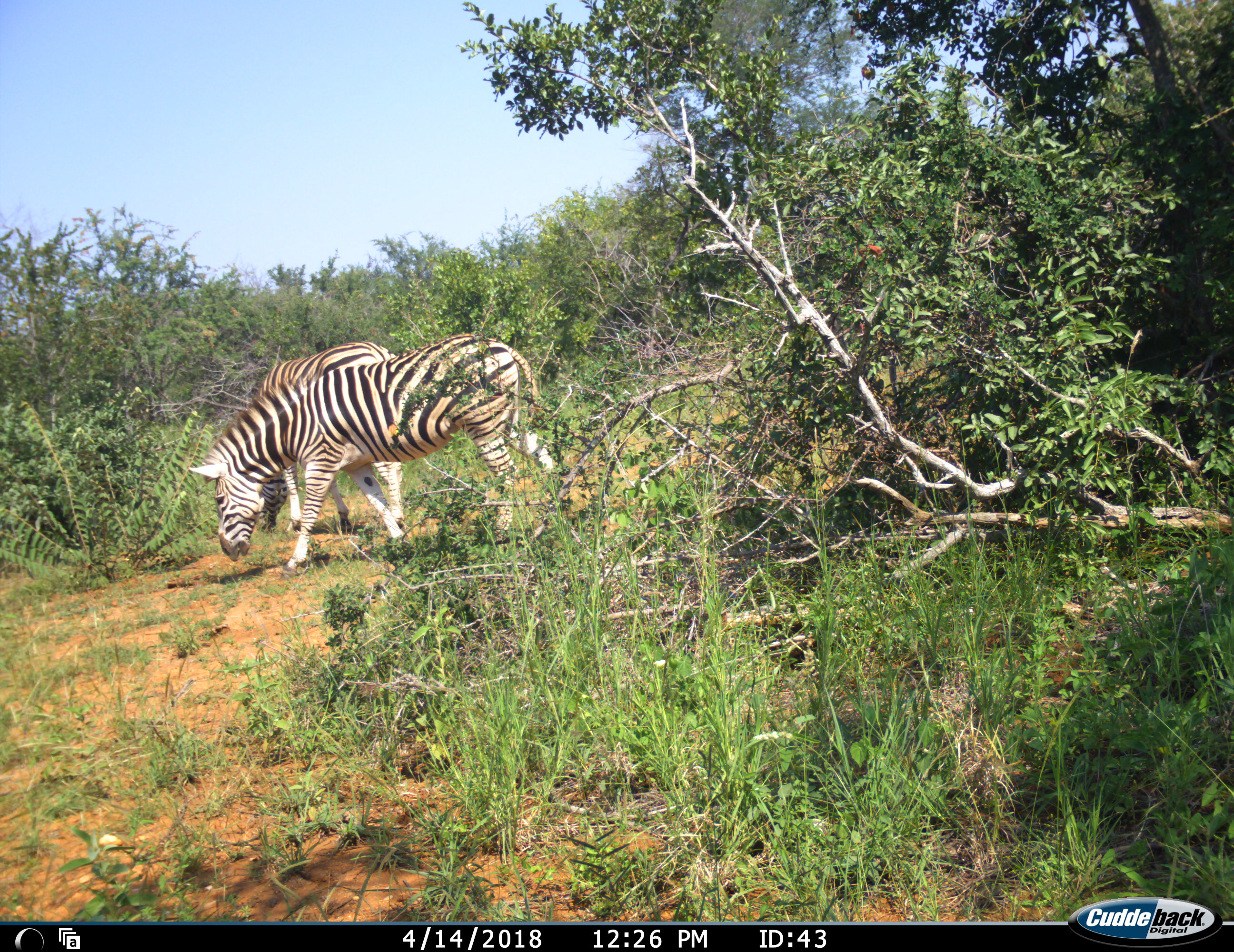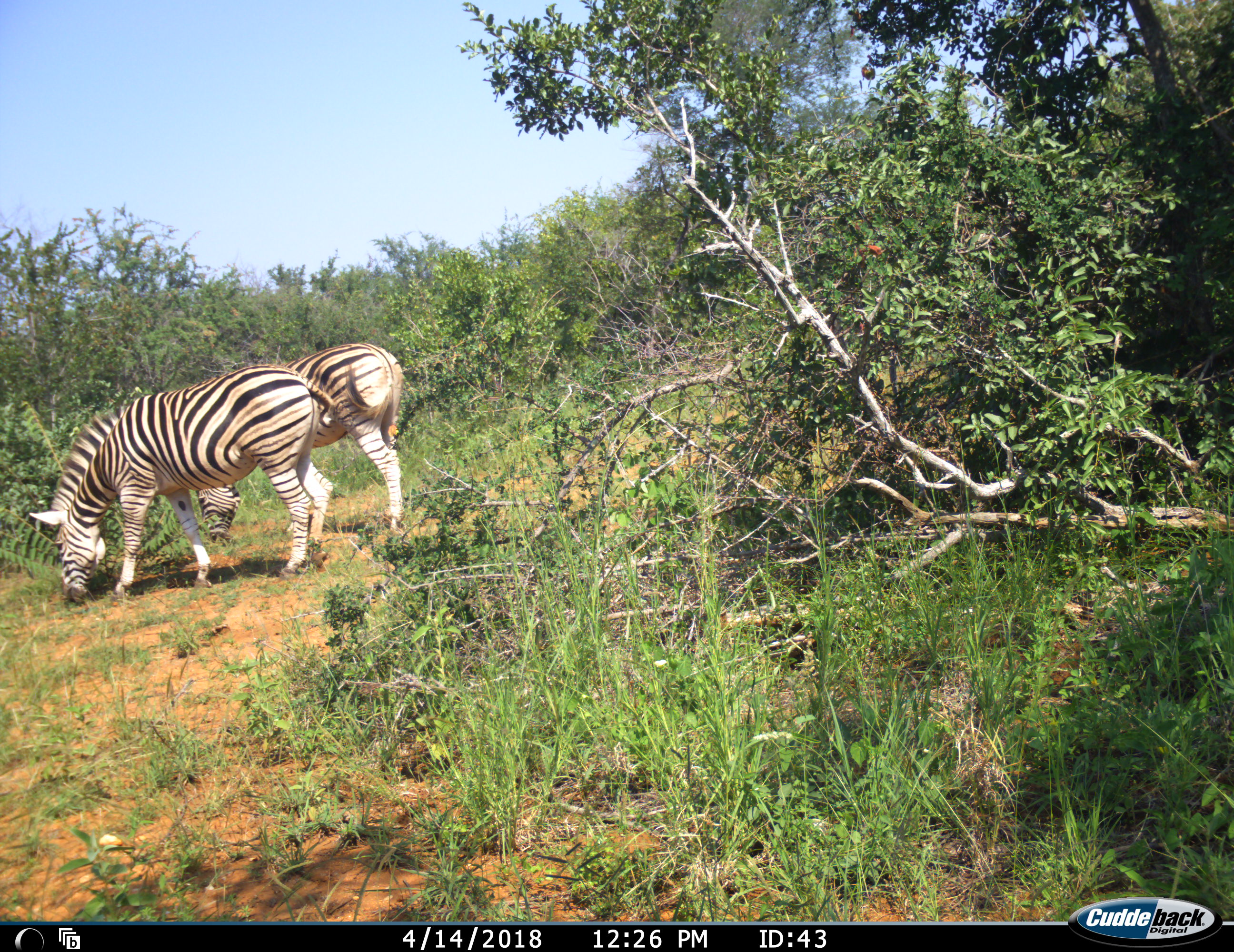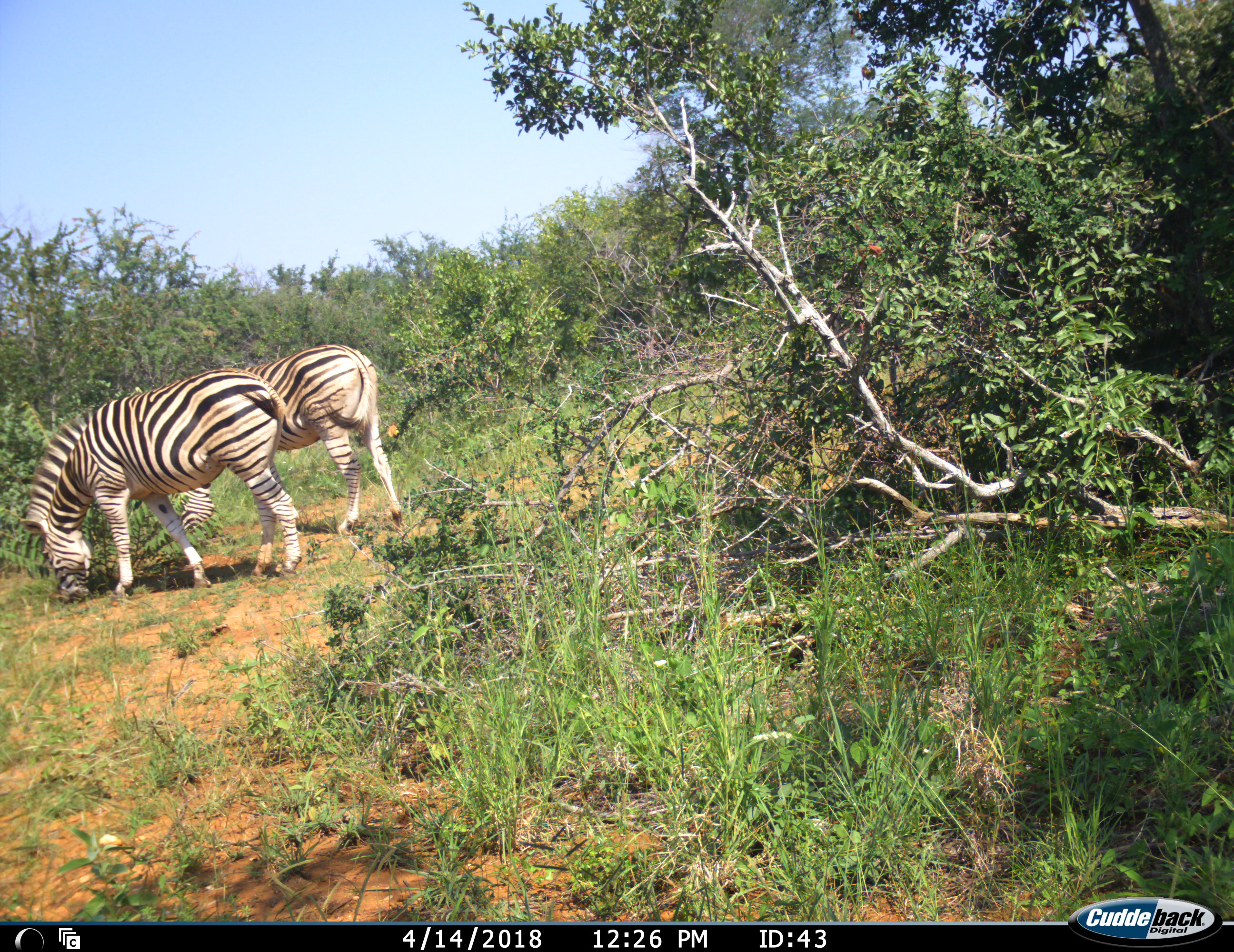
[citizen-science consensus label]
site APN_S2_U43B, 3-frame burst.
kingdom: Animalia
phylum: Chordata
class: Mammalia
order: Perissodactyla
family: Equidae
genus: Equus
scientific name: Equus quagga burchellii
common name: burchell's zebra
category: zebraburchells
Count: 2.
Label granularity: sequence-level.